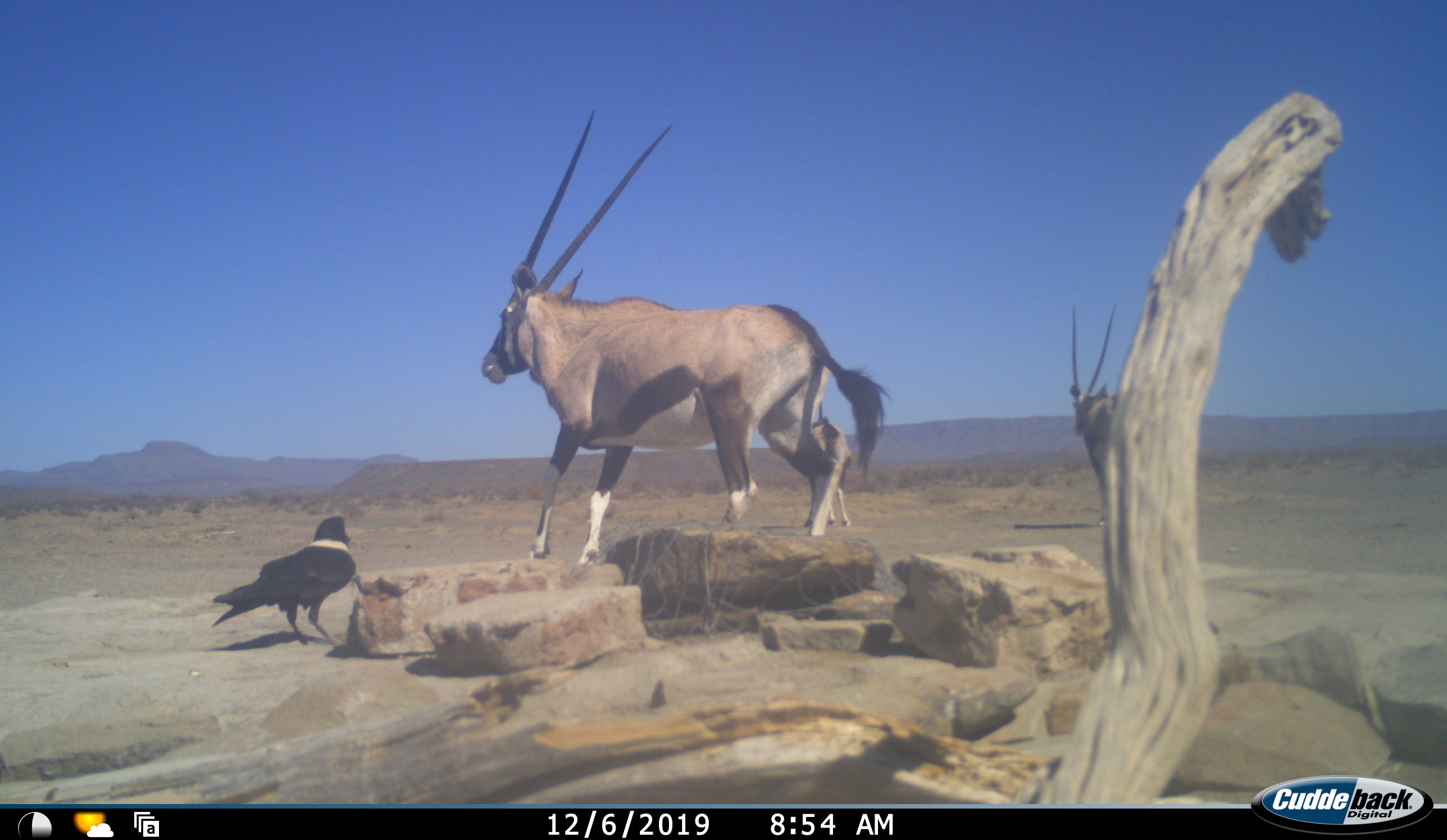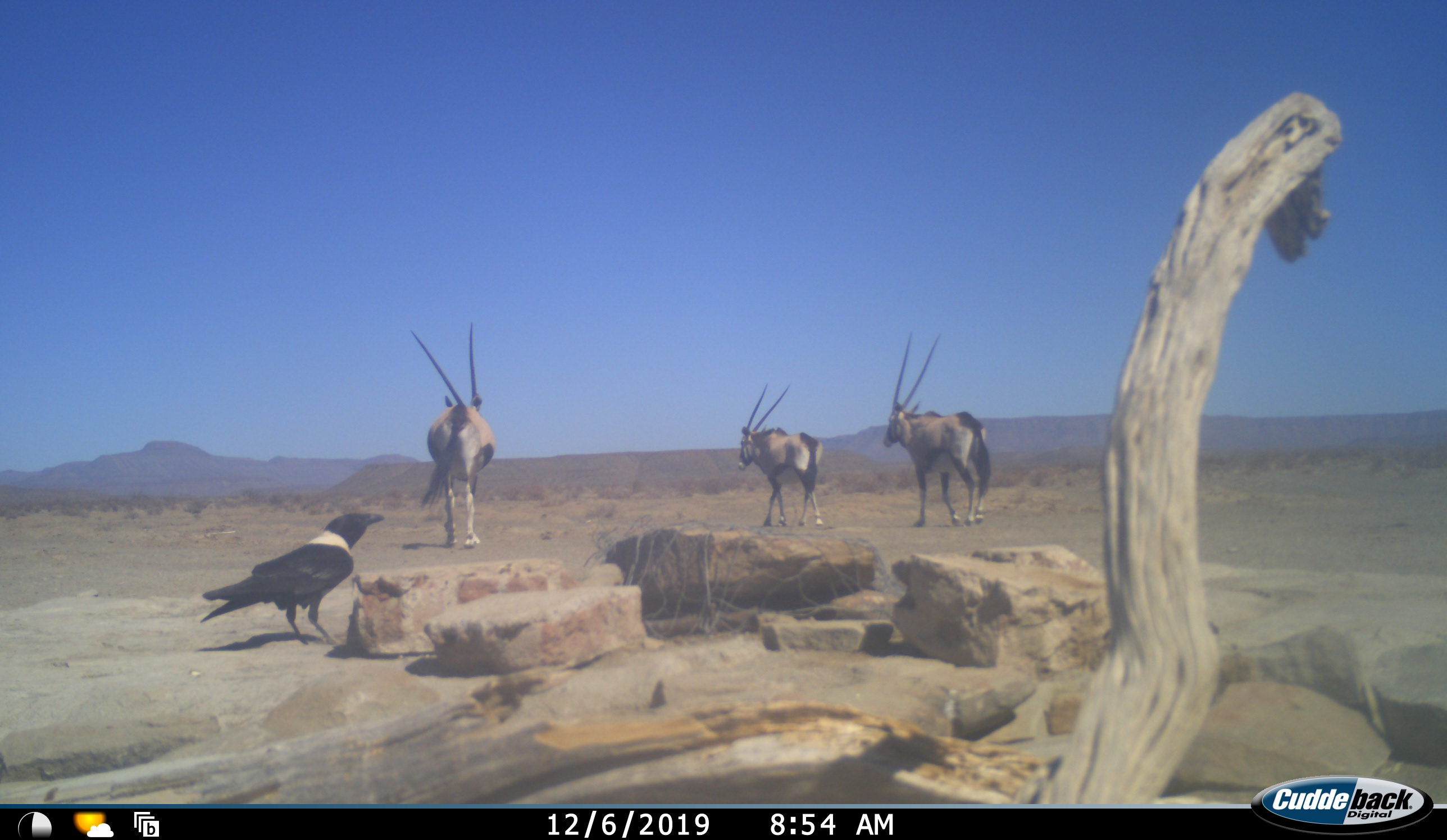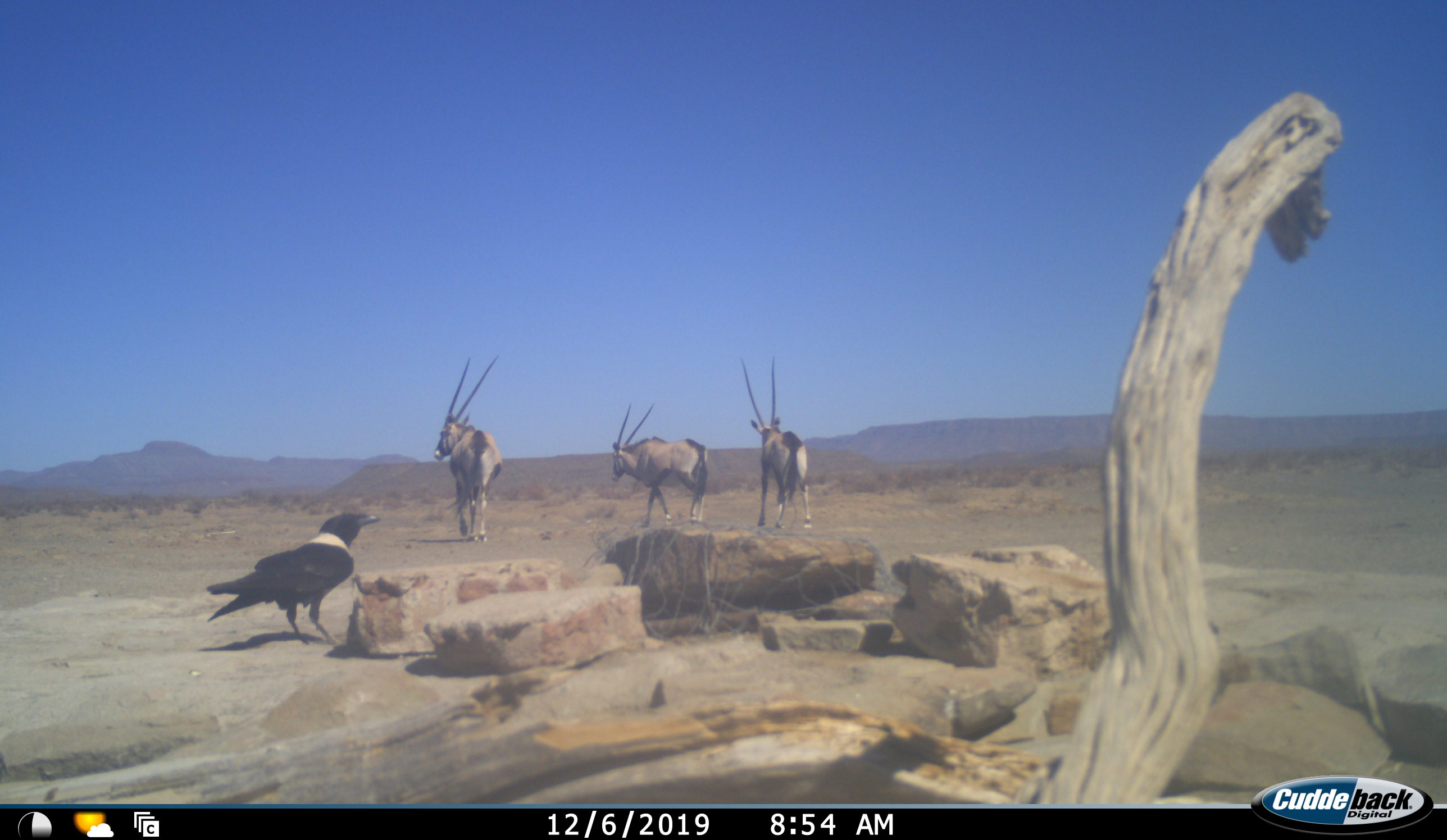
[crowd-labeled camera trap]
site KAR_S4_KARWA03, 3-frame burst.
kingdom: Animalia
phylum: Chordata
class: Aves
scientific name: Aves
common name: bird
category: birdother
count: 1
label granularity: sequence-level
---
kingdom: Animalia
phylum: Chordata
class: Mammalia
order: Artiodactyla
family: Bovidae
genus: Oryx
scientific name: Oryx gazella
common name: gemsbok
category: oryx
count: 3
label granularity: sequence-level